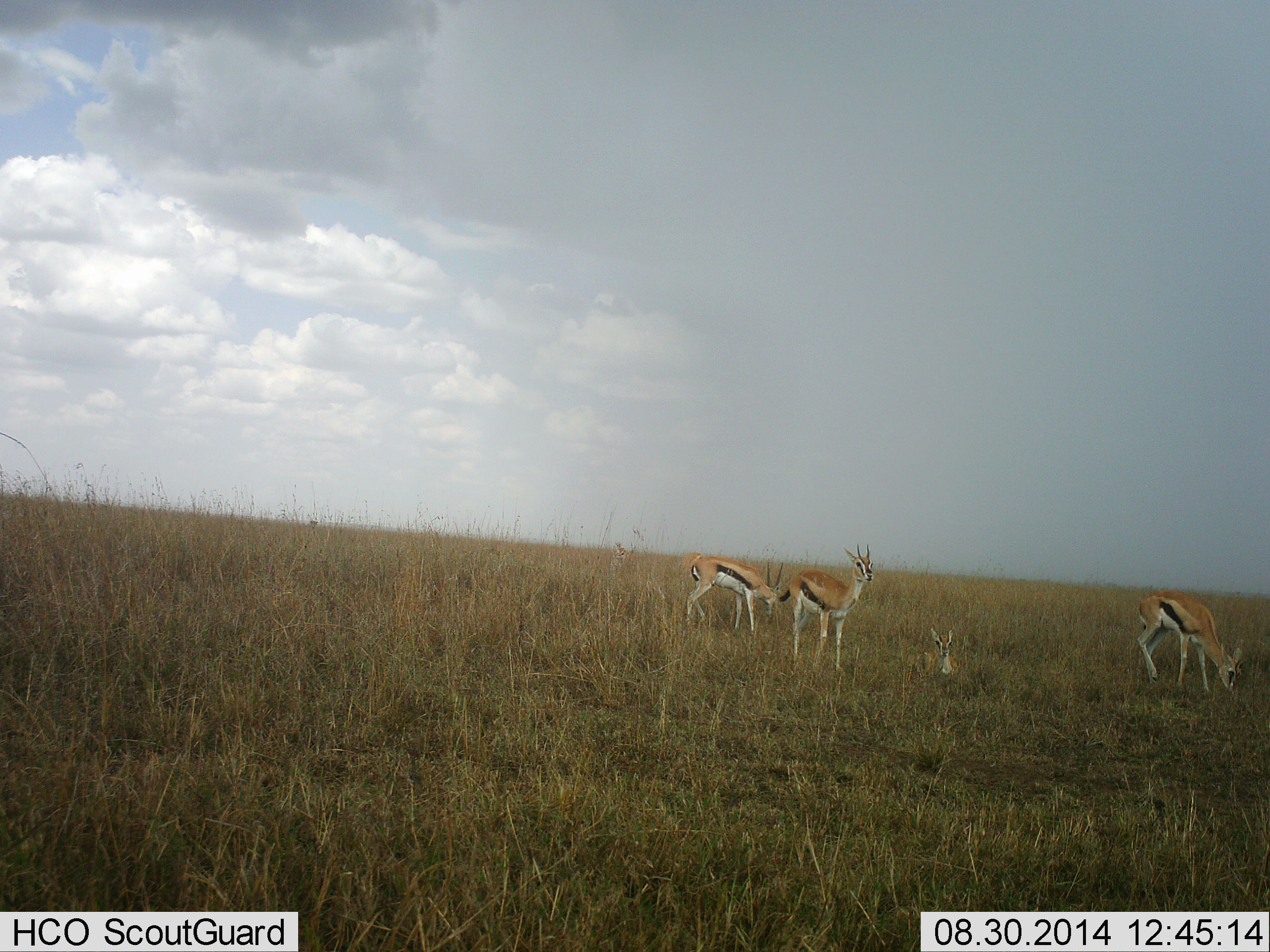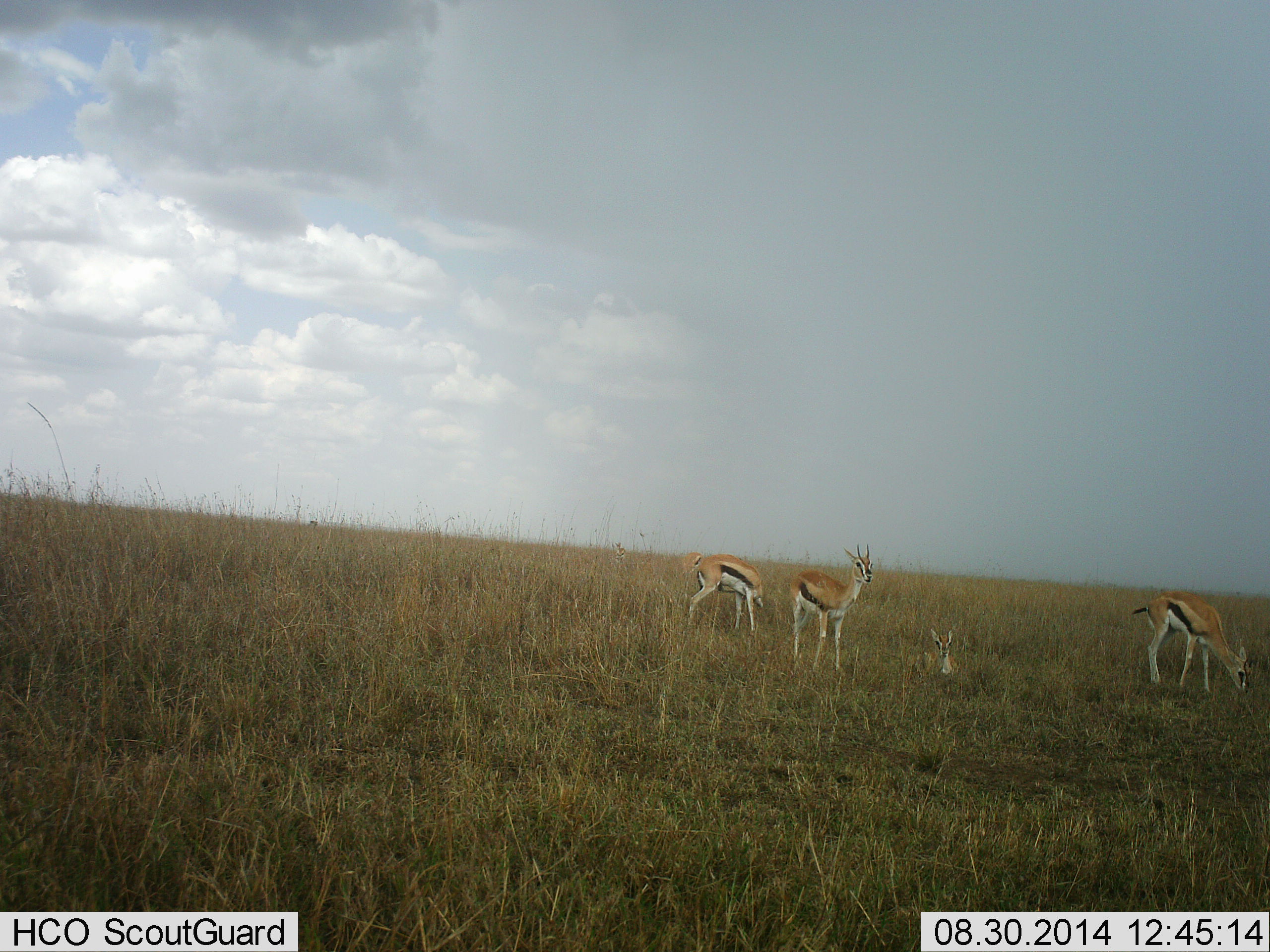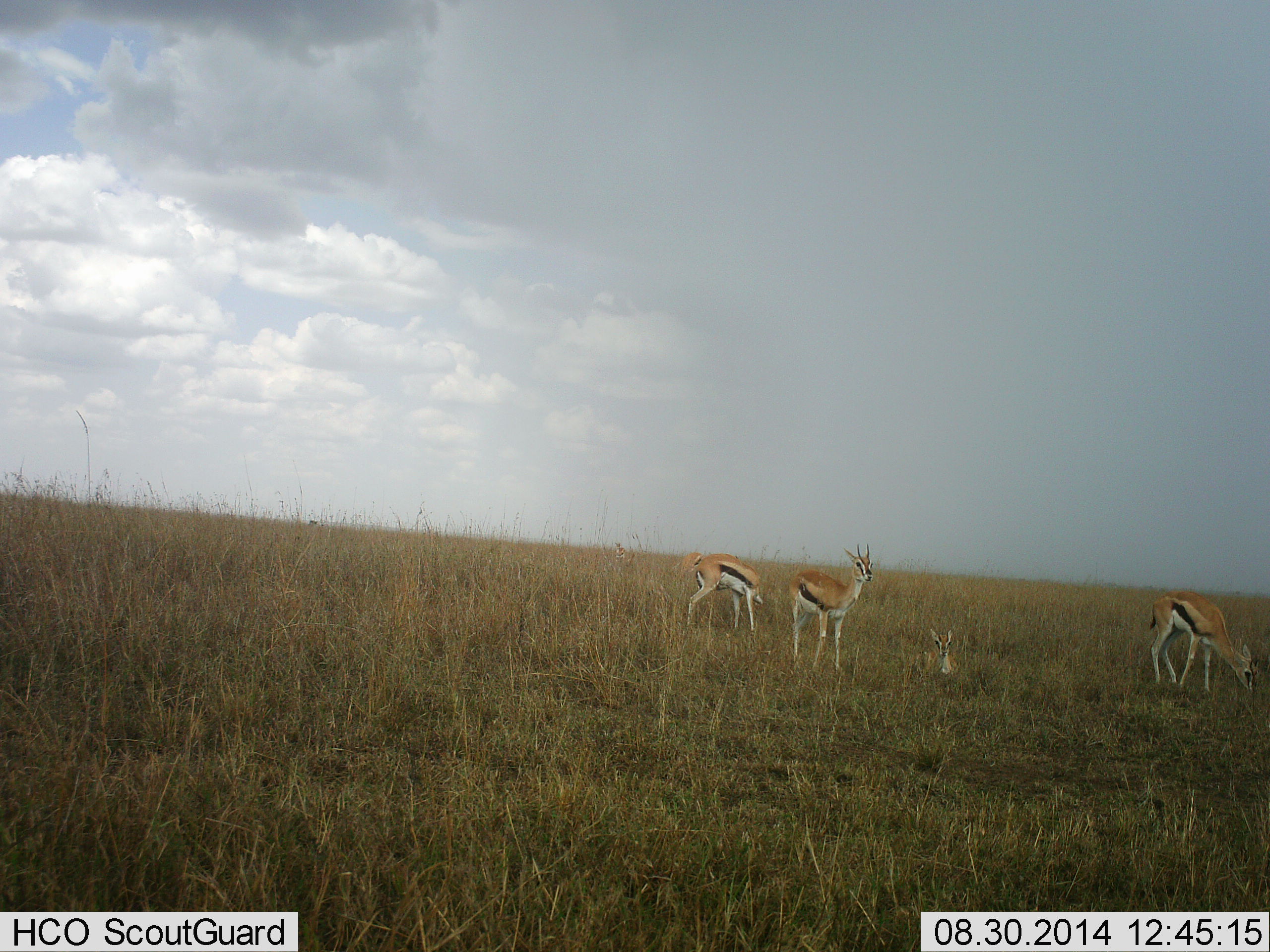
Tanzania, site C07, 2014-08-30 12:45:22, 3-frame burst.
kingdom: Animalia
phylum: Chordata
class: Mammalia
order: Artiodactyla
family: Bovidae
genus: Eudorcas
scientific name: Eudorcas thomsonii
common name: thomson's gazelle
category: gazellethomsons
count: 4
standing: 90%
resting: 90%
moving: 10%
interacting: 0%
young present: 10%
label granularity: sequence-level